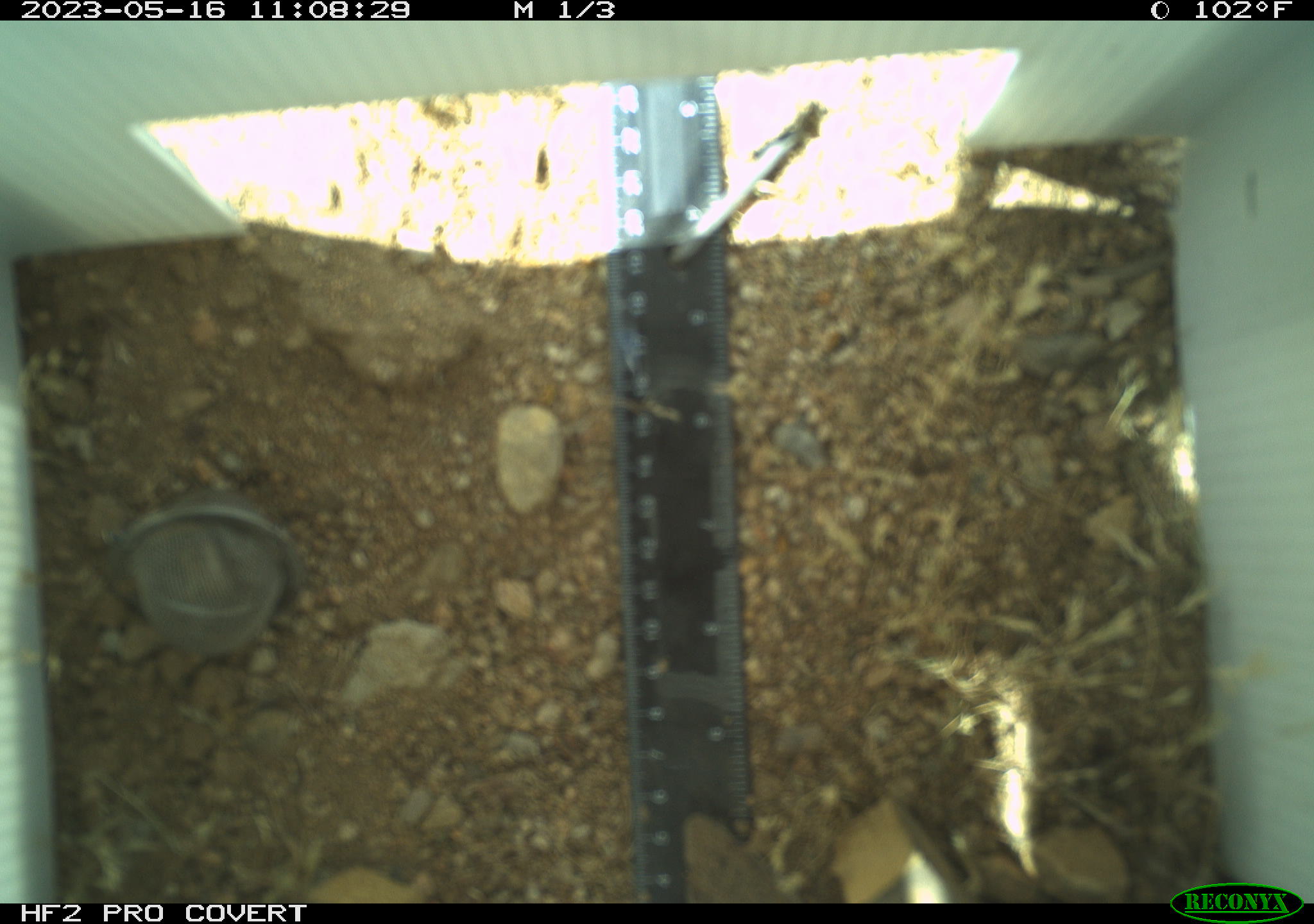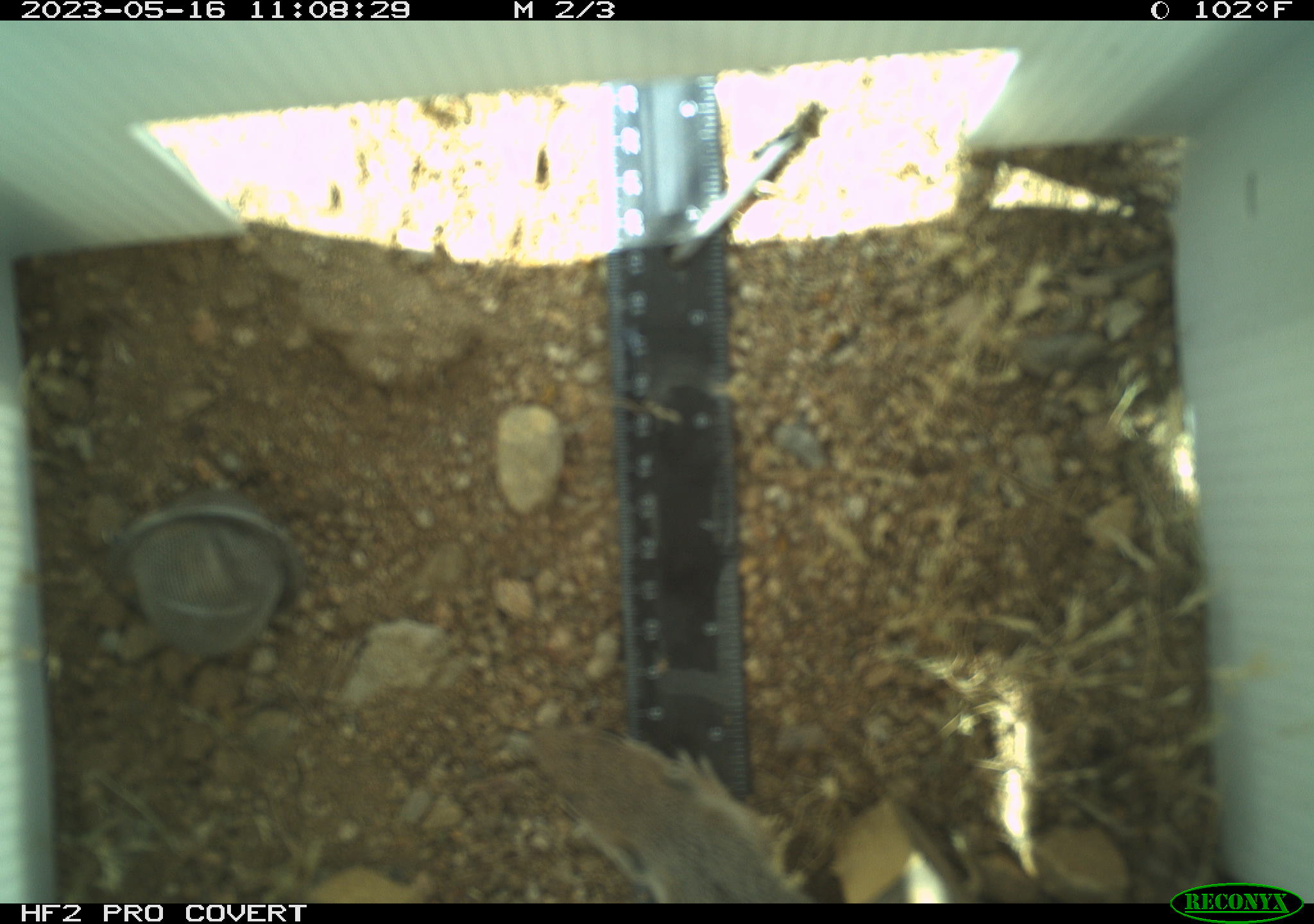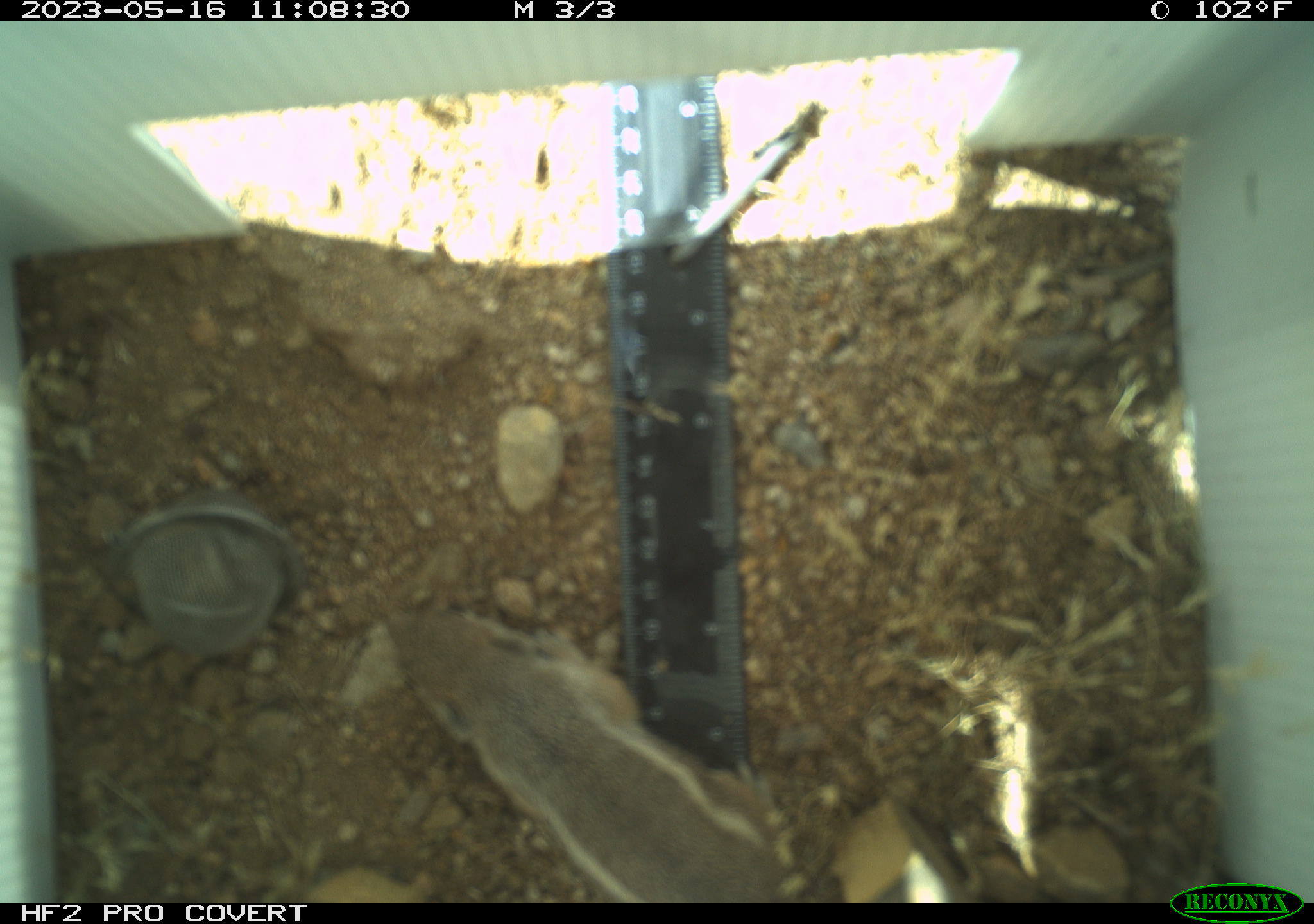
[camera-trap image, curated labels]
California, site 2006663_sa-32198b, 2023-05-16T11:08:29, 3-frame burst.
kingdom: Animalia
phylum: Chordata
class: Mammalia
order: Rodentia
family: Sciuridae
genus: Ammospermophilus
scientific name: Ammospermophilus leucurus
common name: white-tailed antelope squirrel